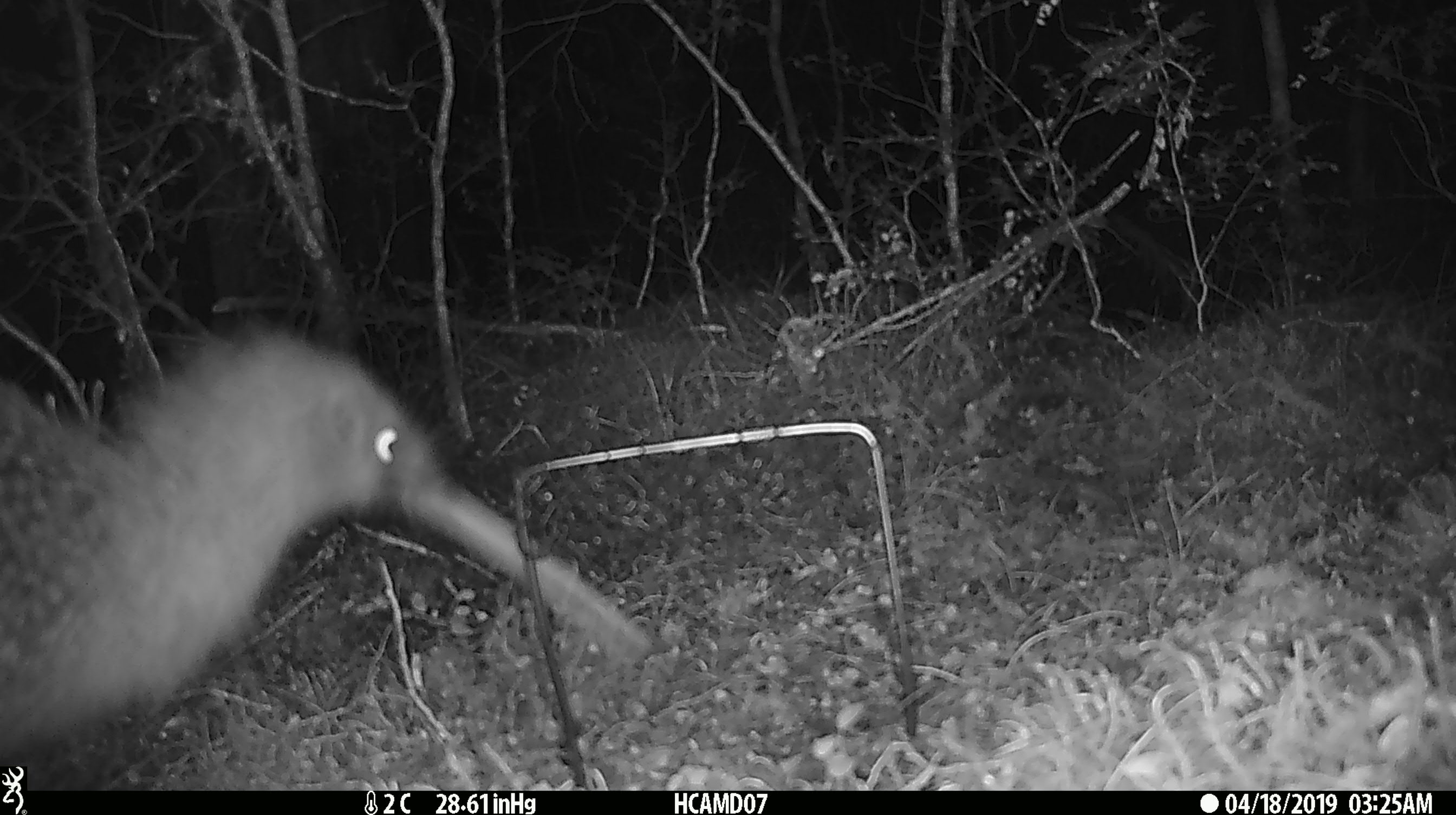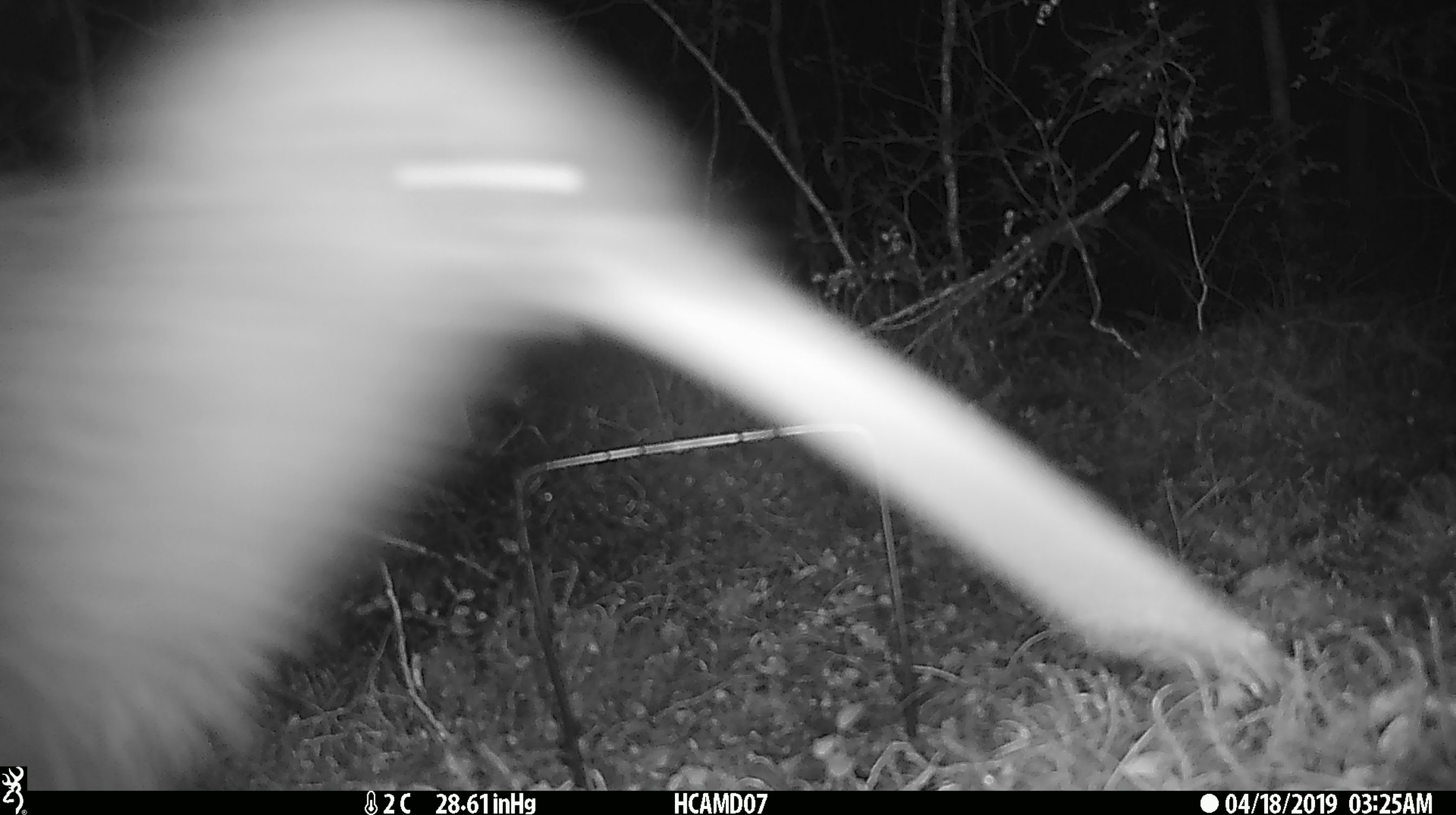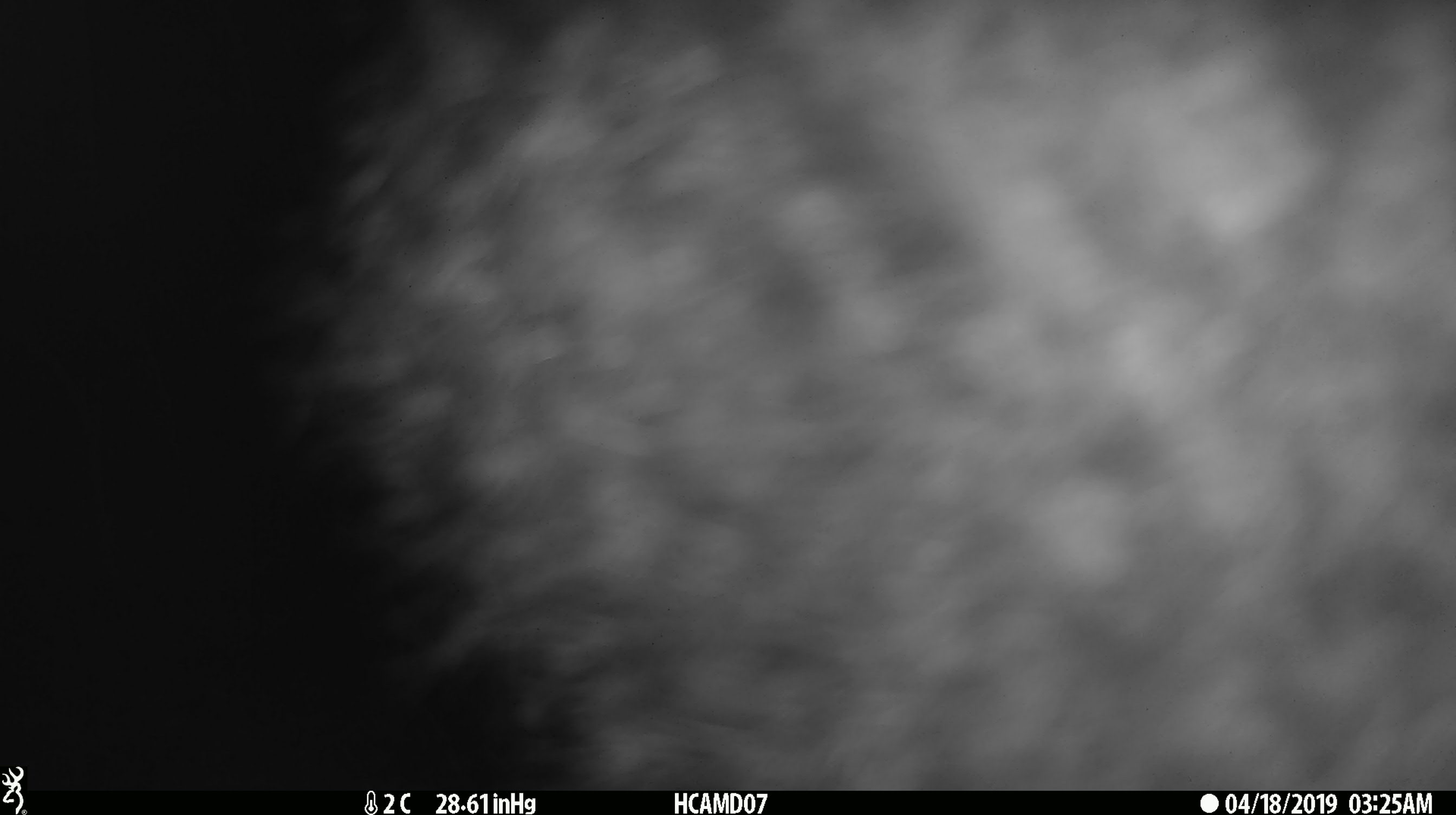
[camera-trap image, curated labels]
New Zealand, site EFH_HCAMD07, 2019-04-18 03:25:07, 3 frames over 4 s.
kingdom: Animalia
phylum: Chordata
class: Aves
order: Apterygiformes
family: Apterygidae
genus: Apteryx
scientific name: Apteryx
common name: kiwi